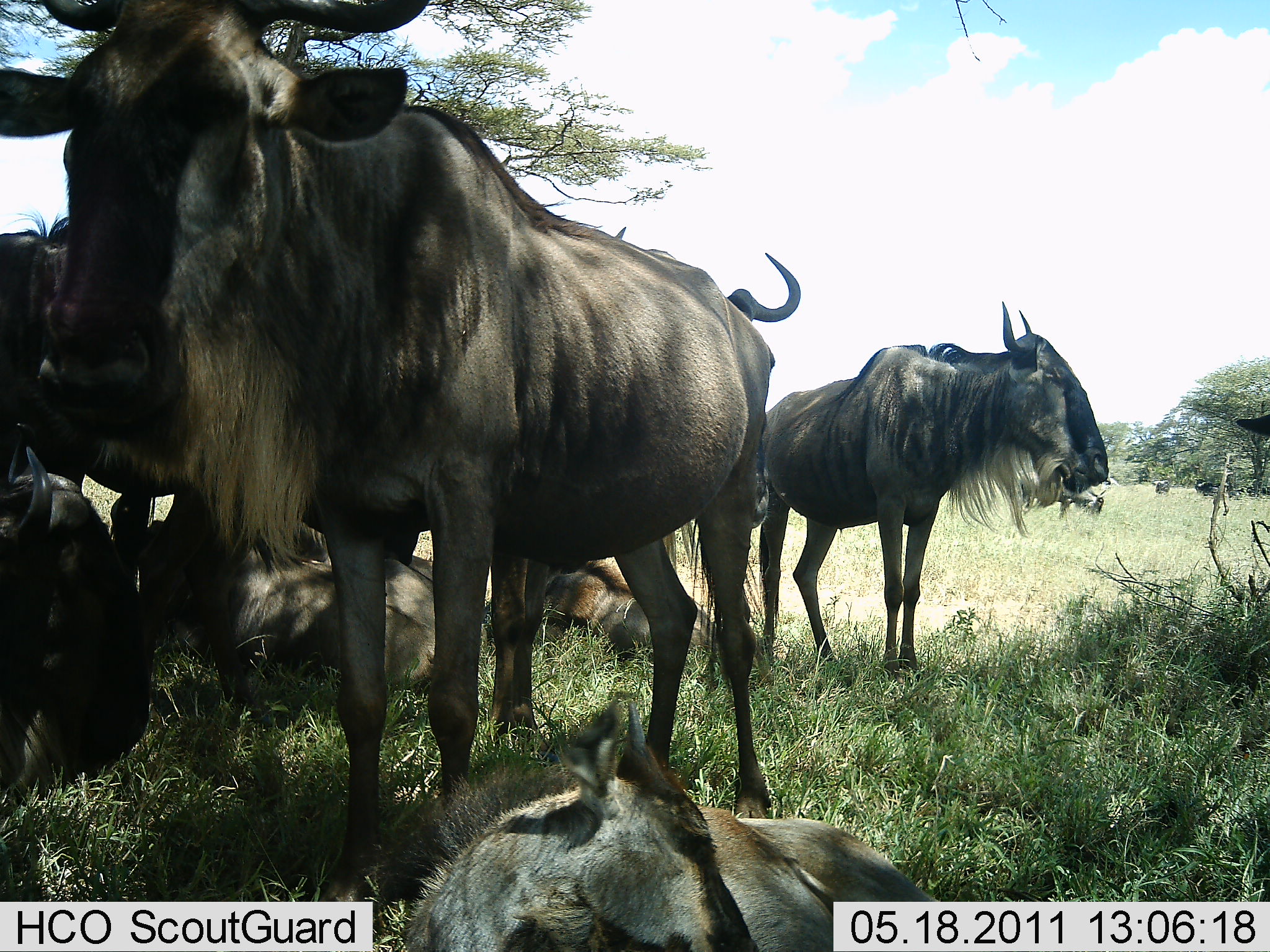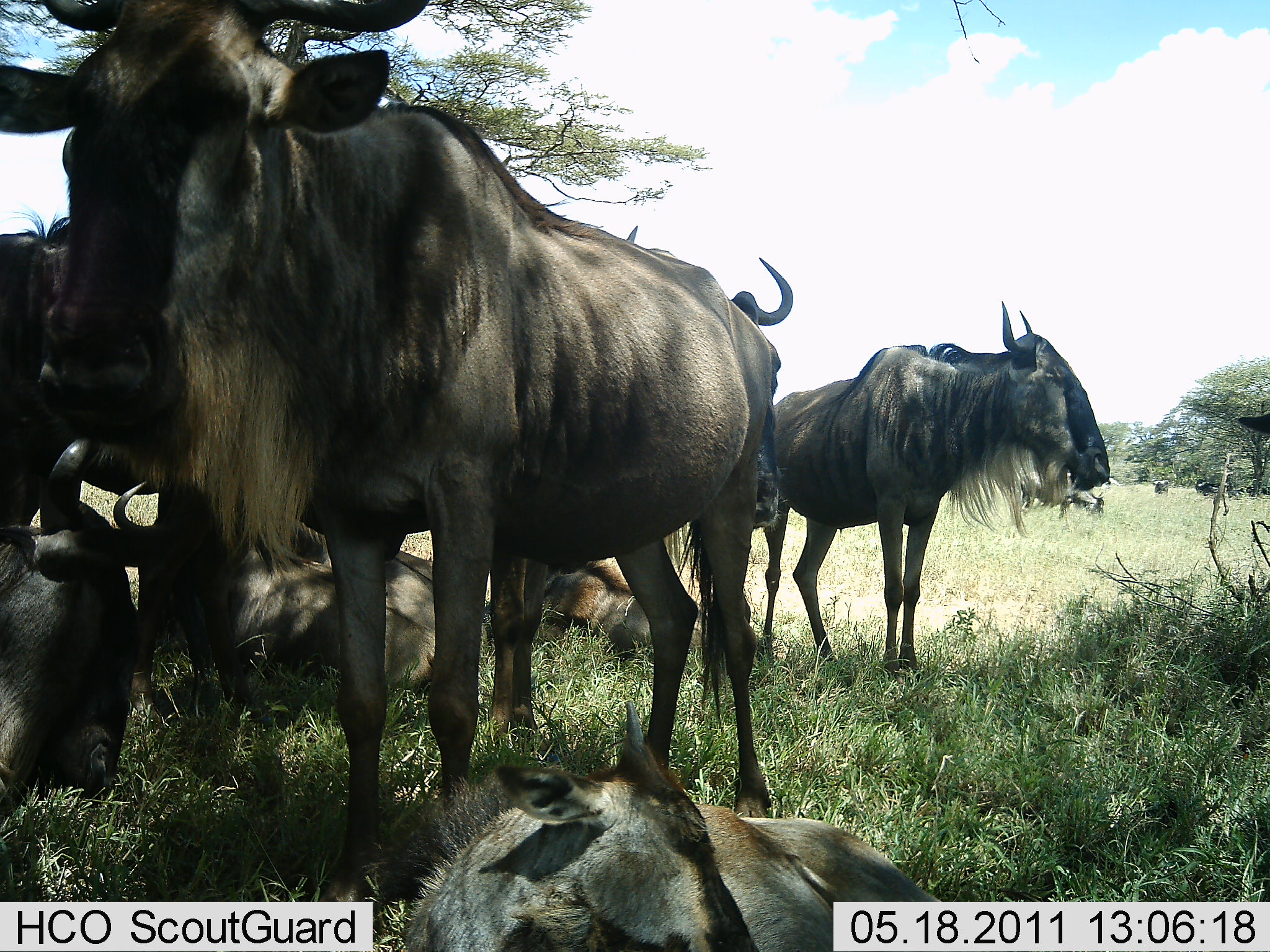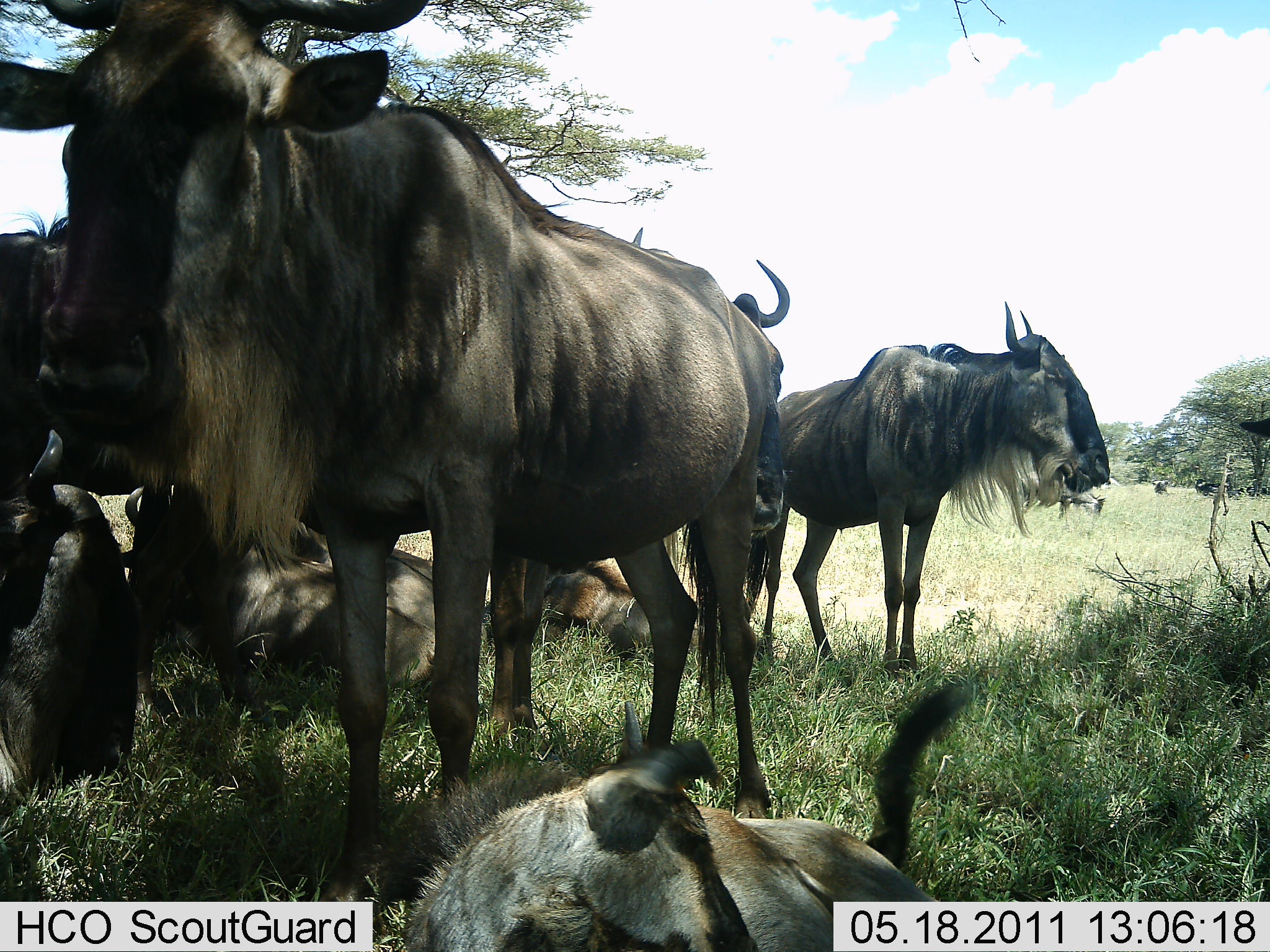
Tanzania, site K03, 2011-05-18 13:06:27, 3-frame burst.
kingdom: Animalia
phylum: Chordata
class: Mammalia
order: Artiodactyla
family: Bovidae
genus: Connochaetes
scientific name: Connochaetes taurinus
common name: blue wildebeest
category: wildebeest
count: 9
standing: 67%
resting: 100%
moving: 8%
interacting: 0%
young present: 25%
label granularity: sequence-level